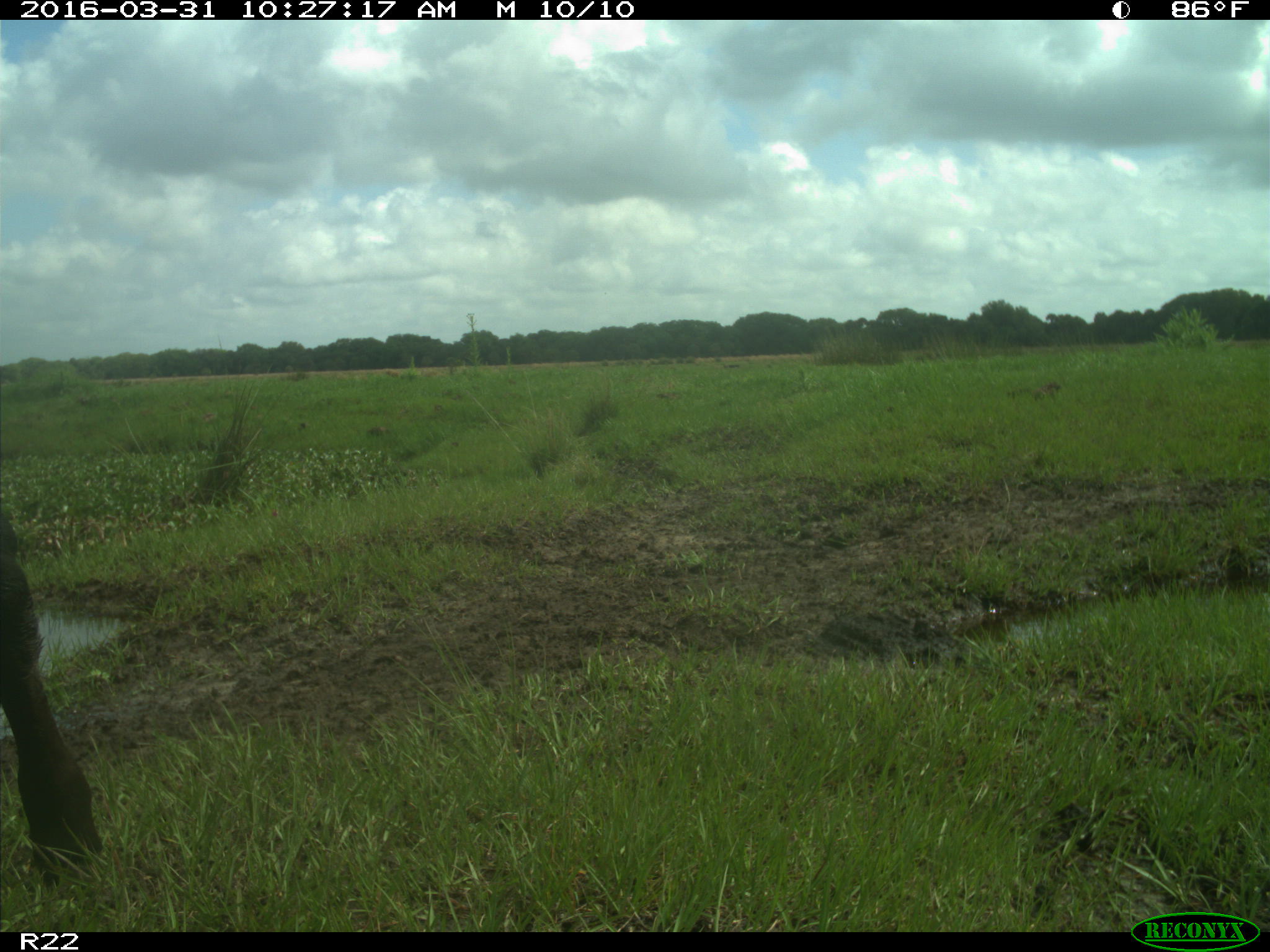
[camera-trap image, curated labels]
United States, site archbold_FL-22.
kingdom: Animalia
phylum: Chordata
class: Mammalia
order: Artiodactyla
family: Bovidae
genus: Bos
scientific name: Bos taurus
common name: domestic cow